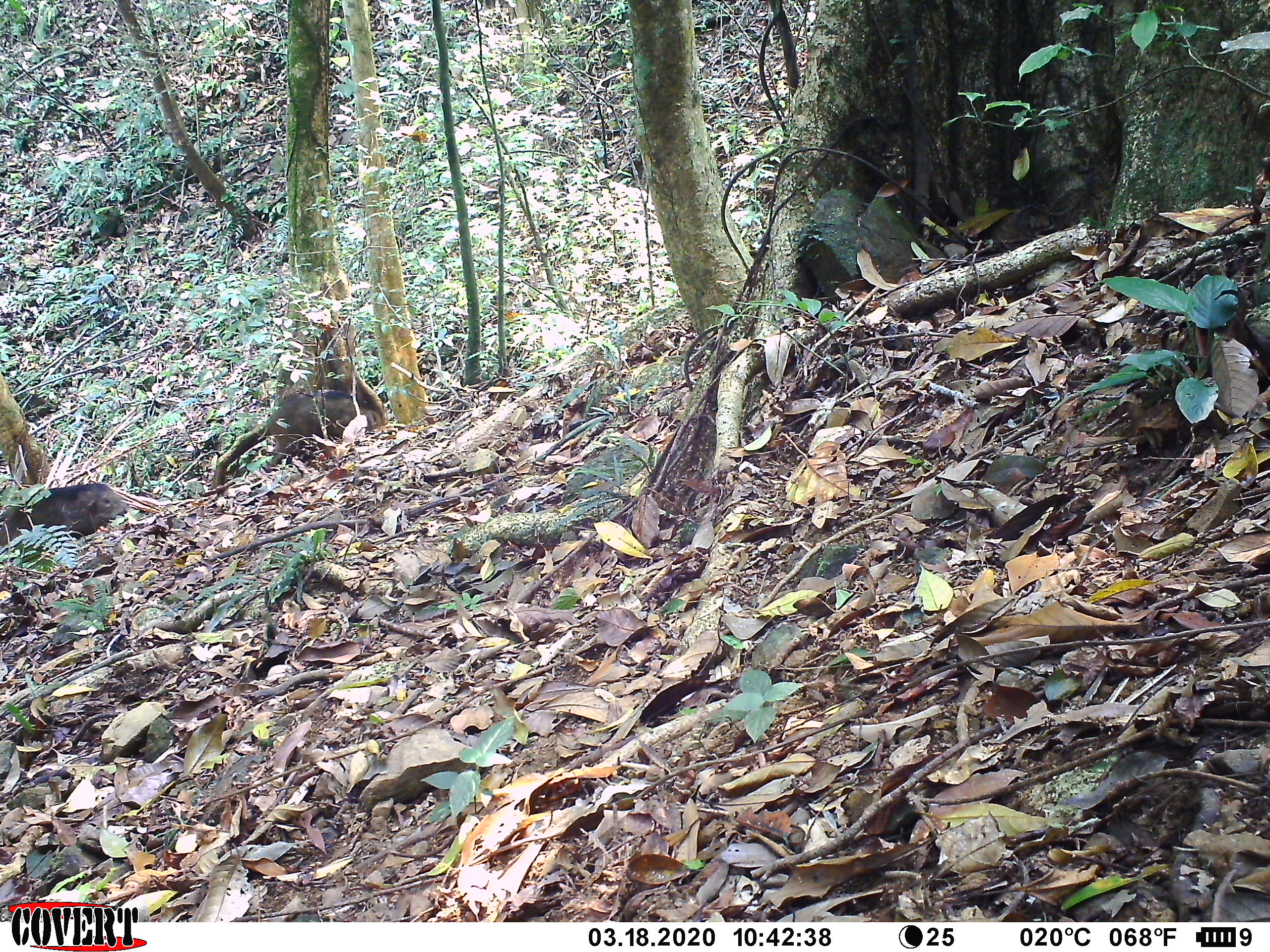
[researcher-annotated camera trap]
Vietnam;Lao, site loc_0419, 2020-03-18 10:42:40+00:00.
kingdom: Animalia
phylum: Chordata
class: Mammalia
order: Artiodactyla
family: Suidae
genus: Sus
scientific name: Sus scrofa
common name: eurasian wild pig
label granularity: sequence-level